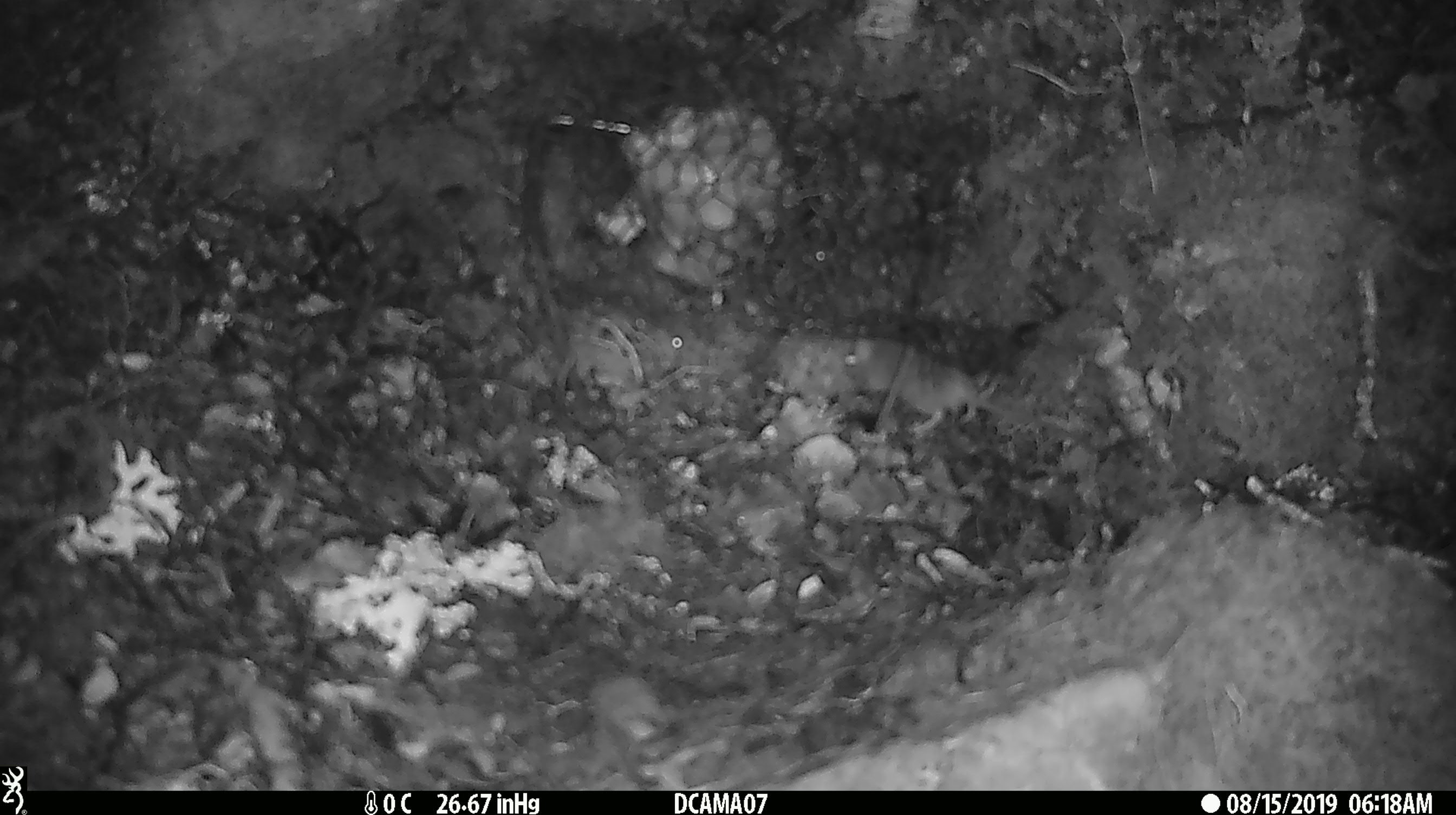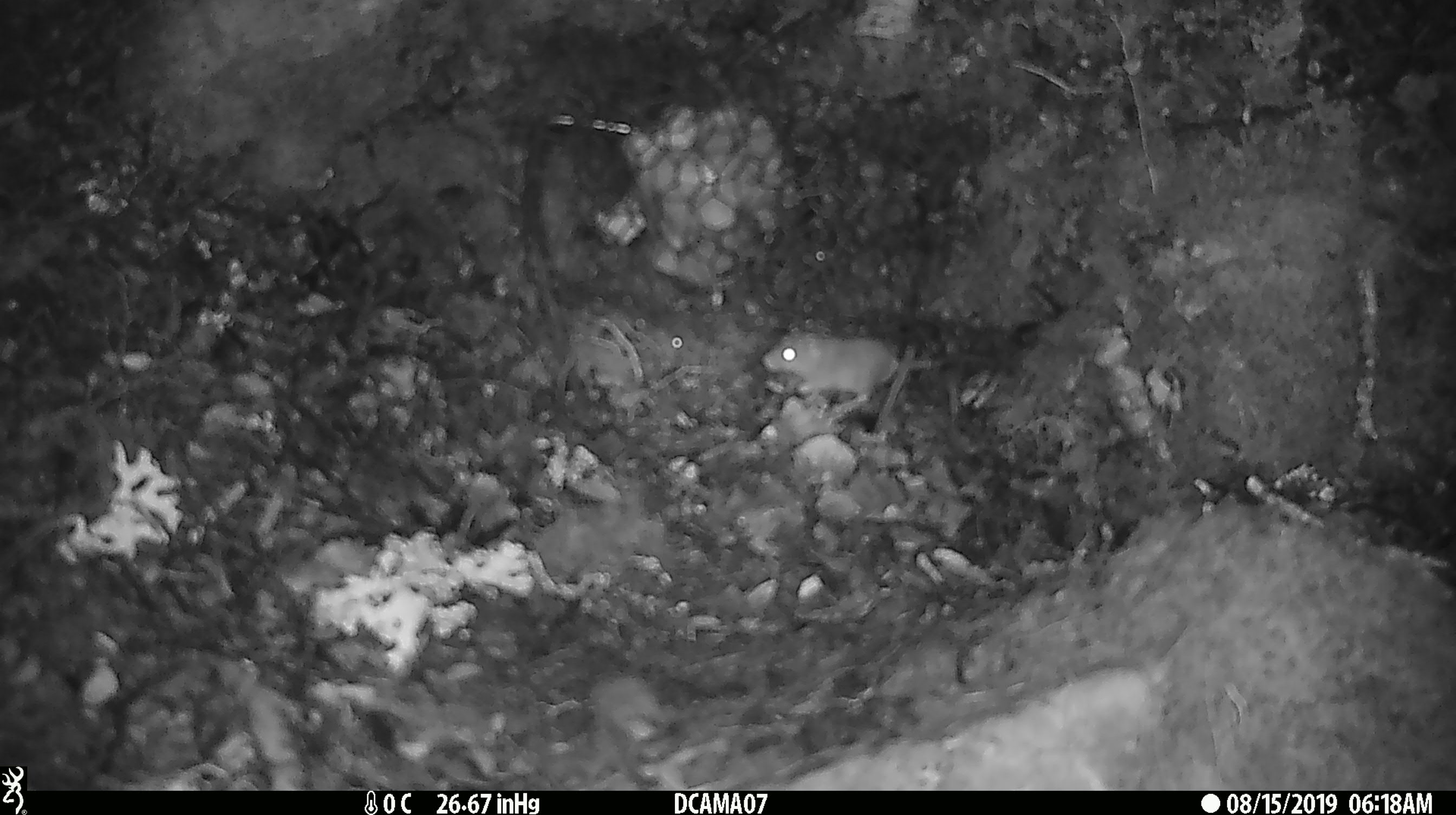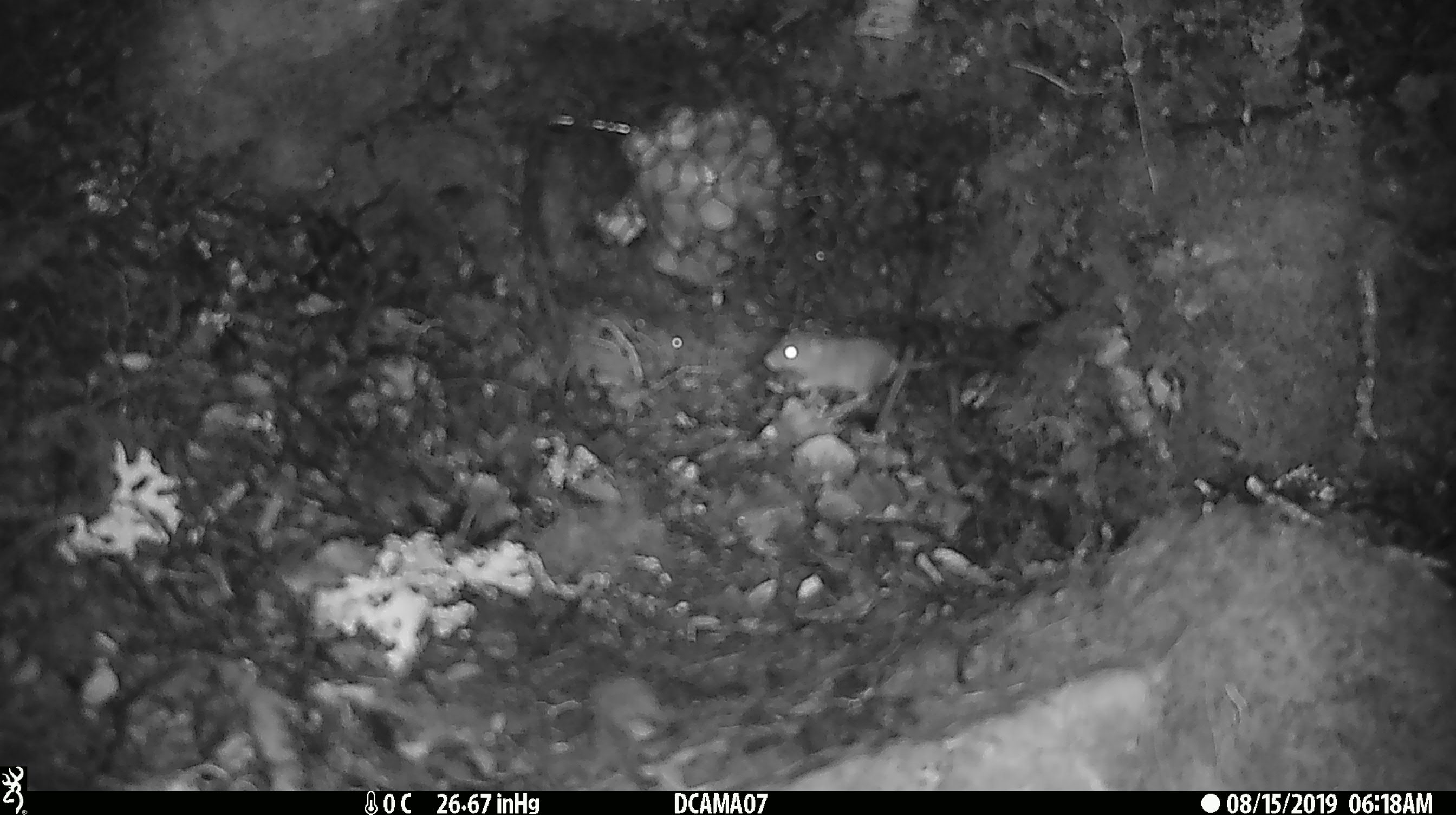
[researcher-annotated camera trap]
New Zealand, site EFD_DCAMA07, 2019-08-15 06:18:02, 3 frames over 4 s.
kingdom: Animalia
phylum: Chordata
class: Mammalia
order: Rodentia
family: Muridae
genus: Mus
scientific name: Mus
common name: mouse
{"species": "mouse (Mus)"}